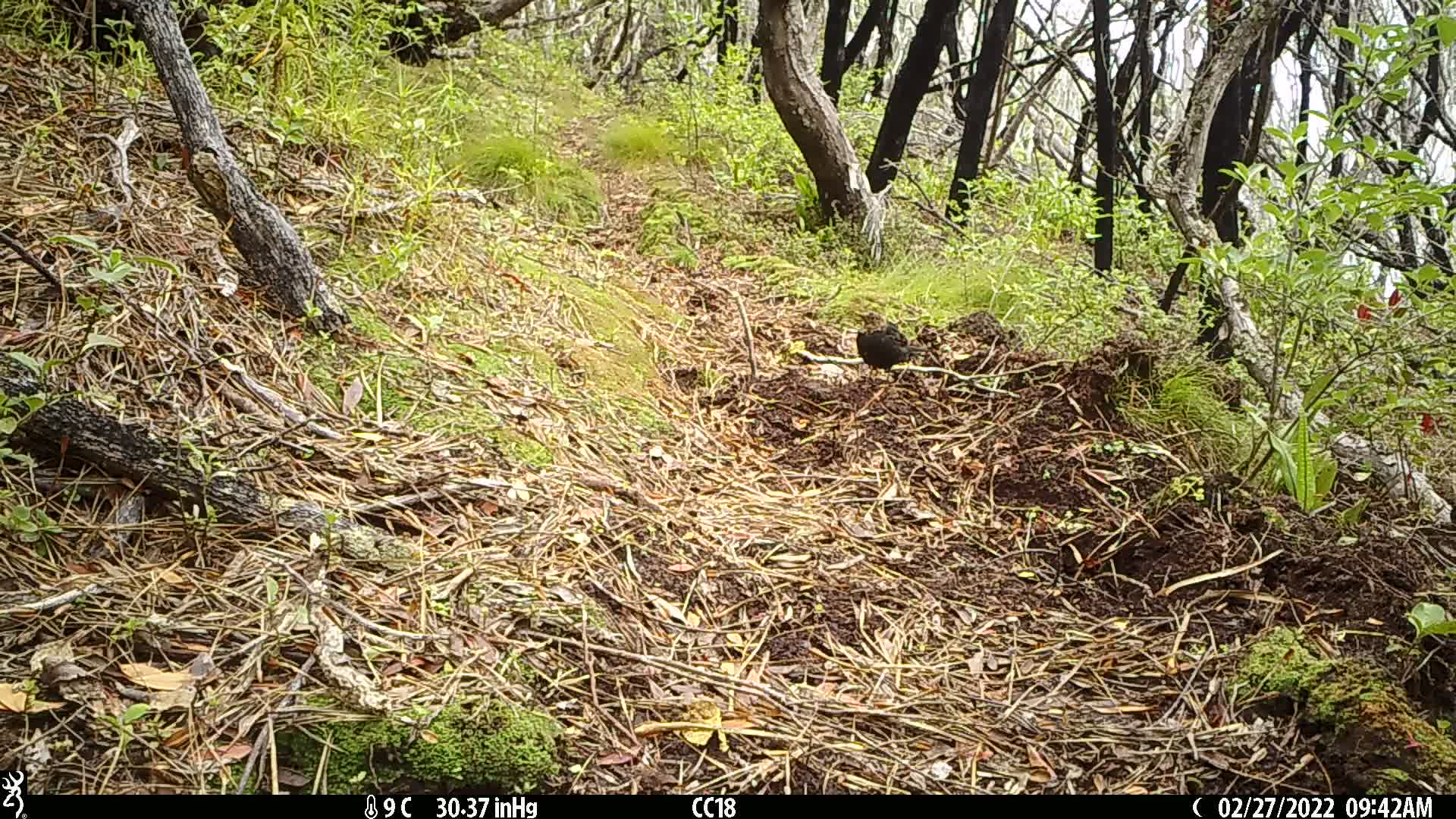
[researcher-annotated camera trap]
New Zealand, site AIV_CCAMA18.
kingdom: Animalia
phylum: Chordata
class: Aves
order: Passeriformes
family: Turdidae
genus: Turdus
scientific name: Turdus merula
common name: eurasian blackbird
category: blackbird